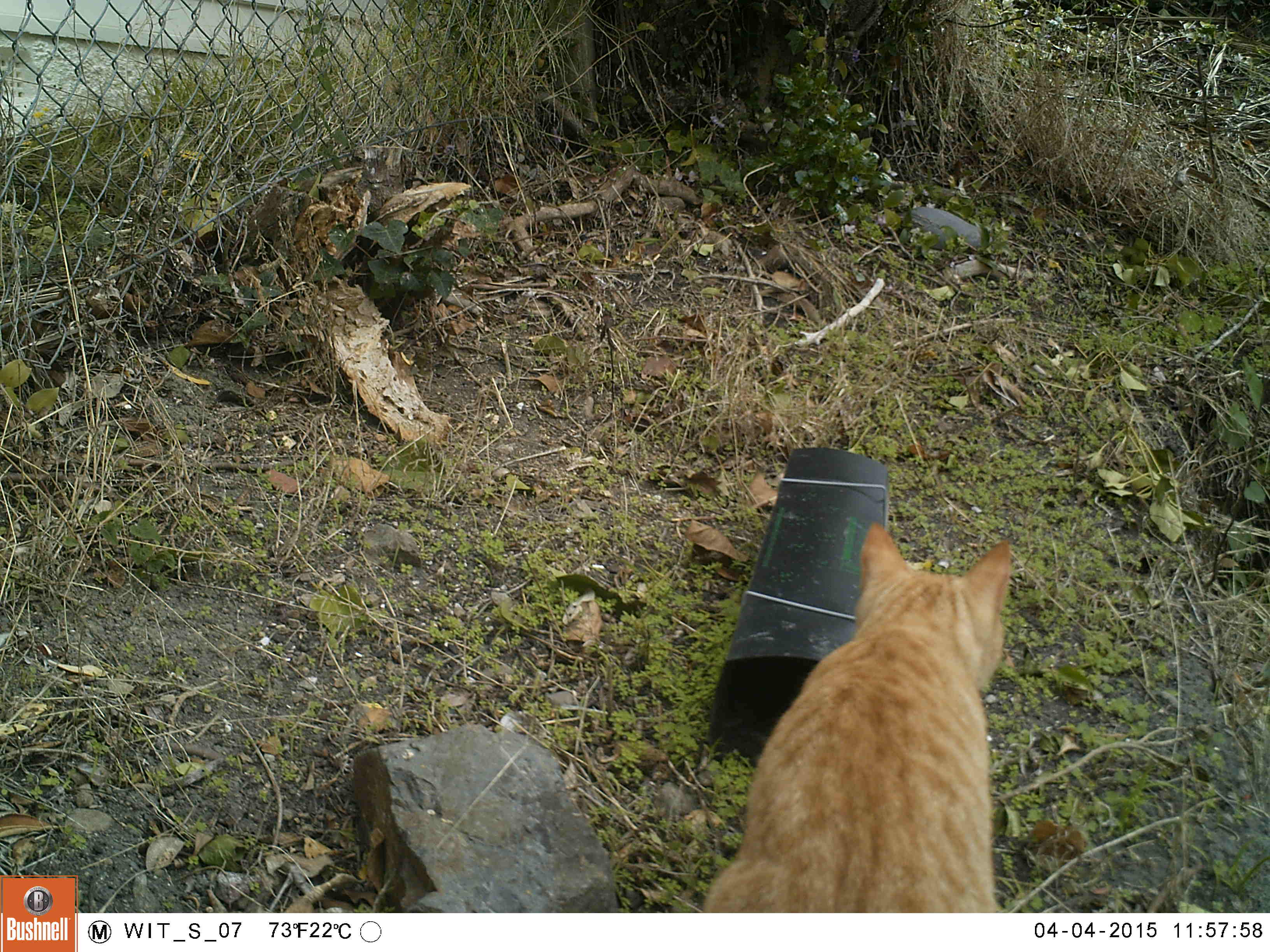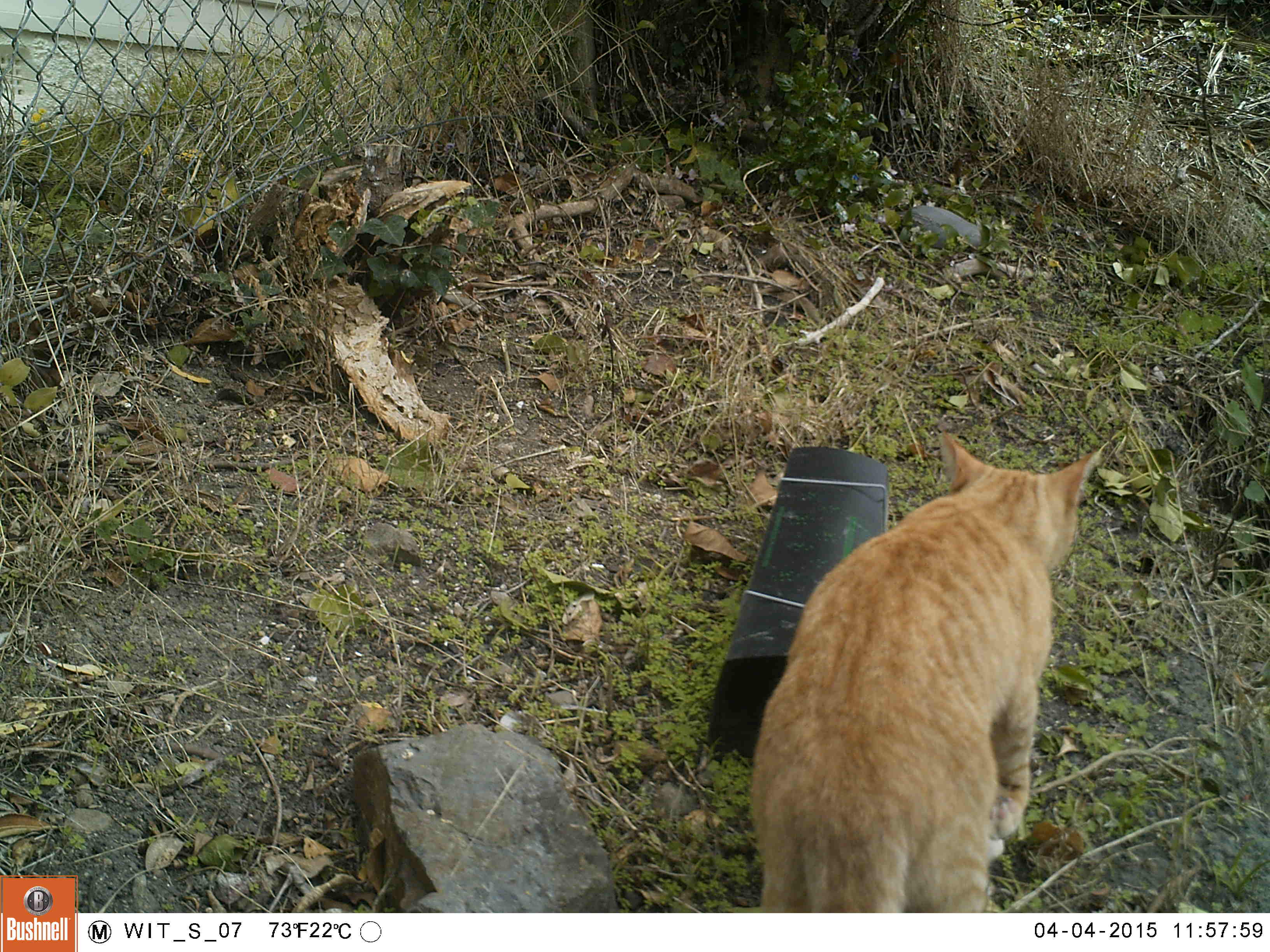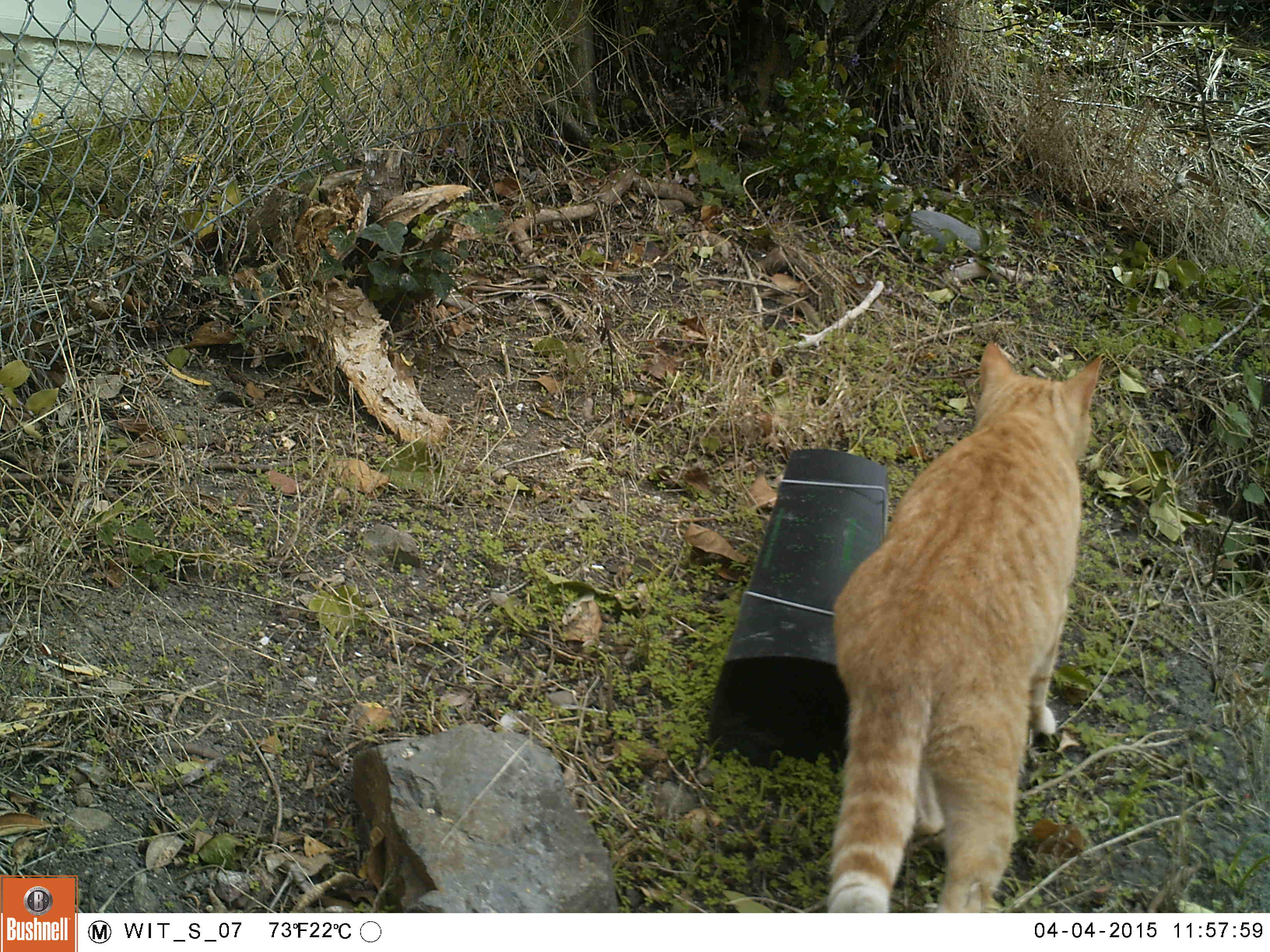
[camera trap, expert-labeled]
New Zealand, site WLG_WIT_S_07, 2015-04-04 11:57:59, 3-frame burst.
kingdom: Animalia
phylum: Chordata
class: Mammalia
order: Carnivora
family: Felidae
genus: Felis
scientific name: Felis catus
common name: domestic cat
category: cat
Cat (domestic cat) (Felis catus).